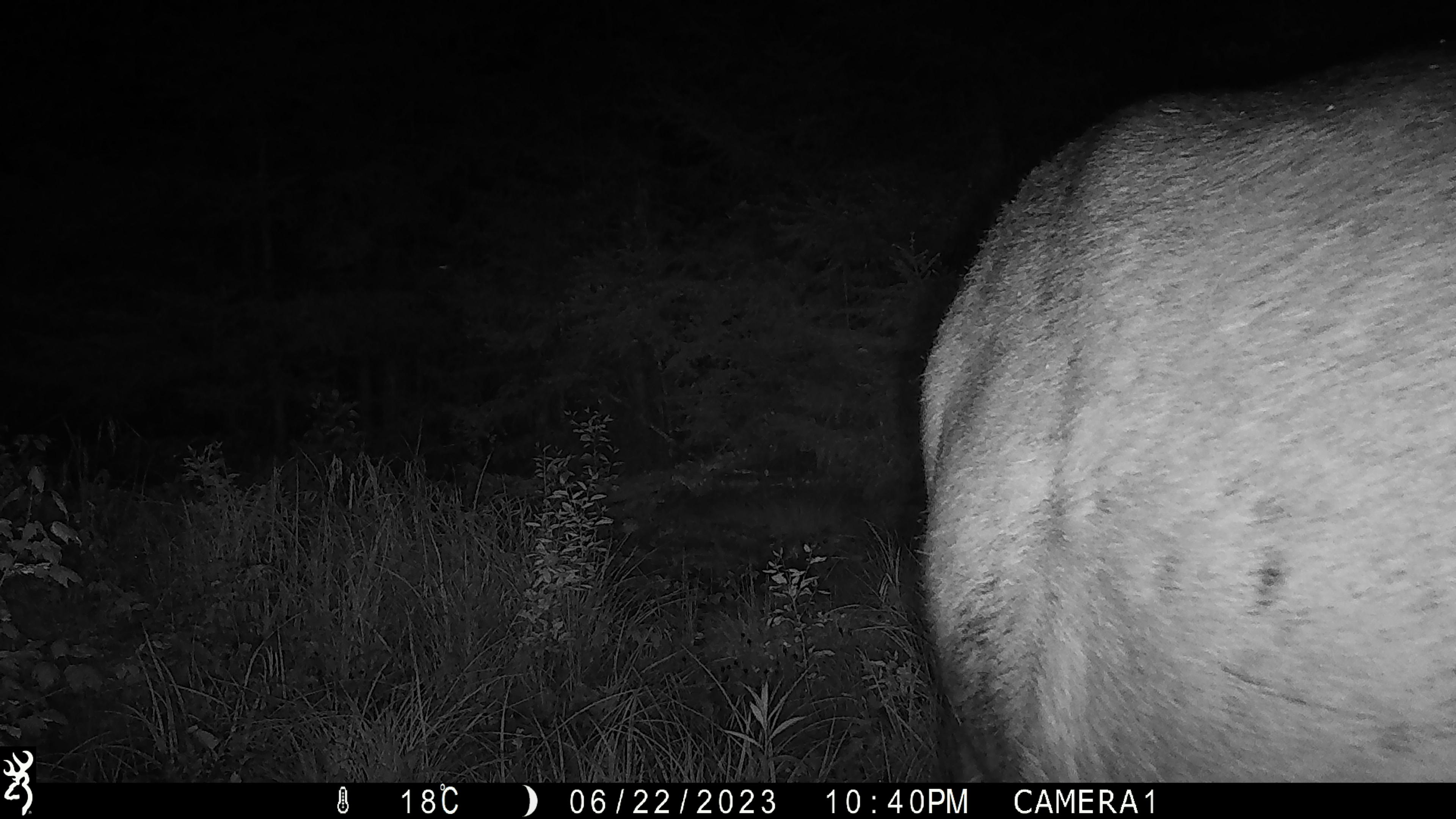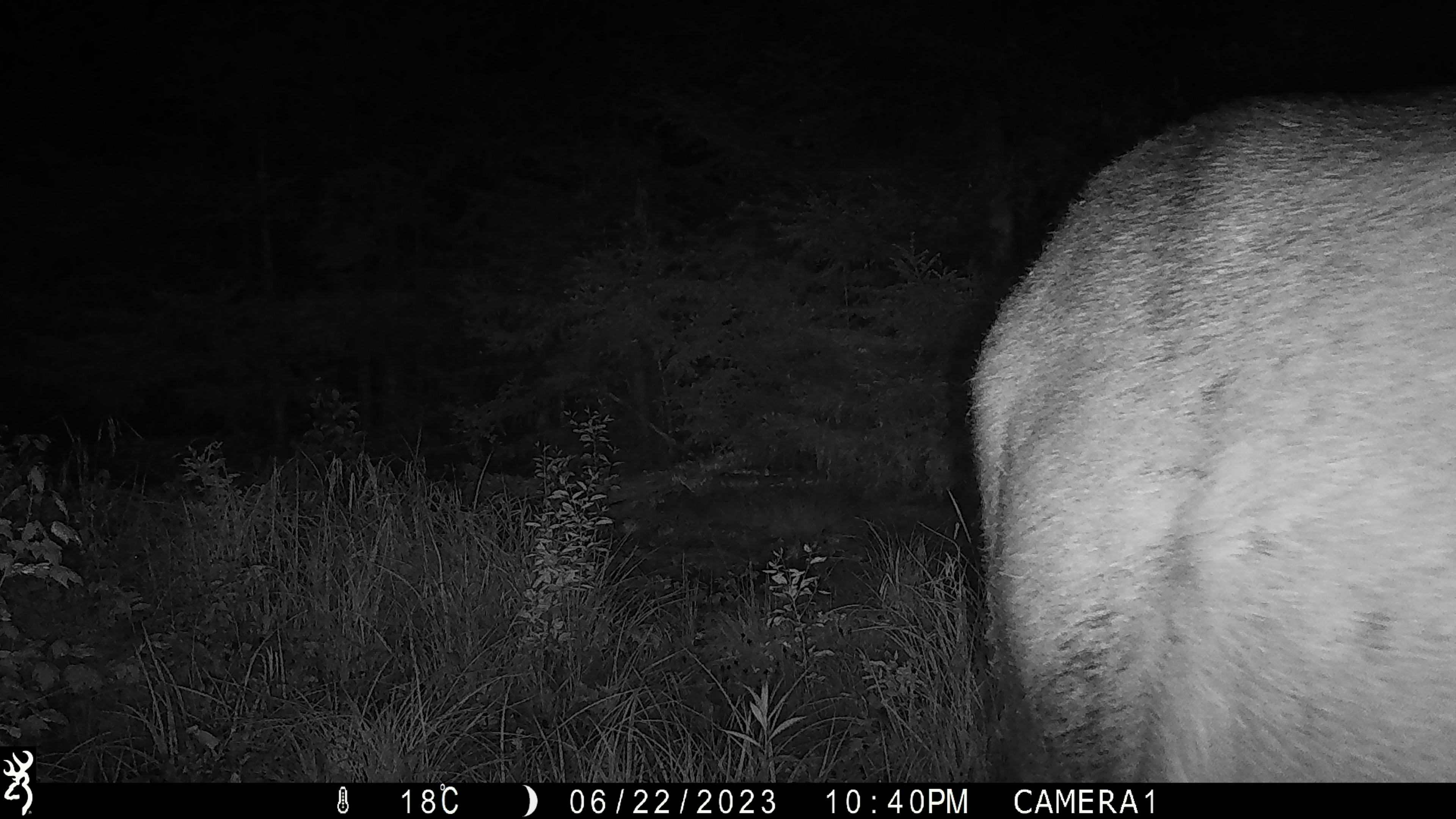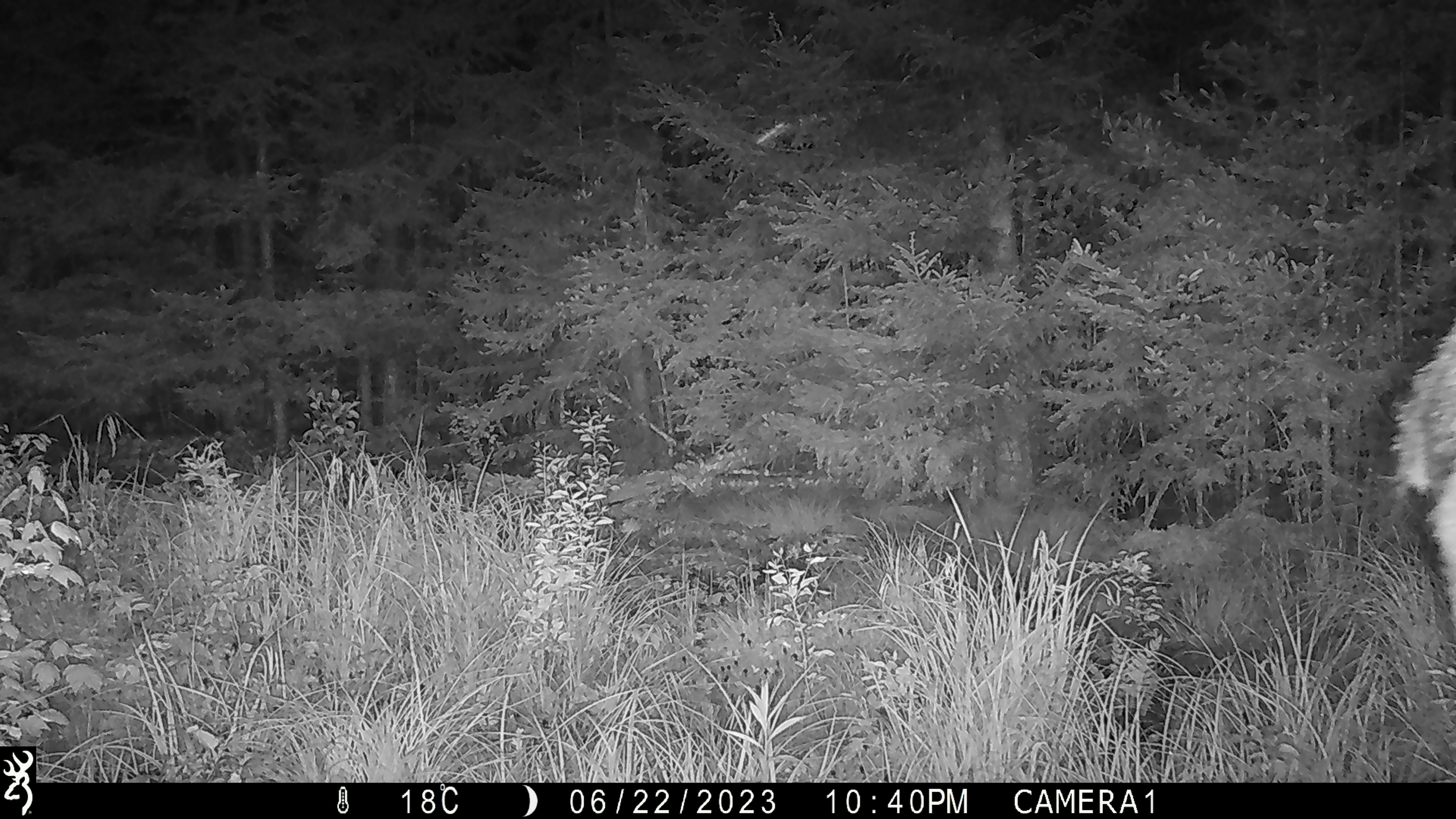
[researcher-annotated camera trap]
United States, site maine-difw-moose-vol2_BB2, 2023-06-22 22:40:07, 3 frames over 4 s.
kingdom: Animalia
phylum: Chordata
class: Mammalia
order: Artiodactyla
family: Cervidae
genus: Alces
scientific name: Alces alces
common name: moose